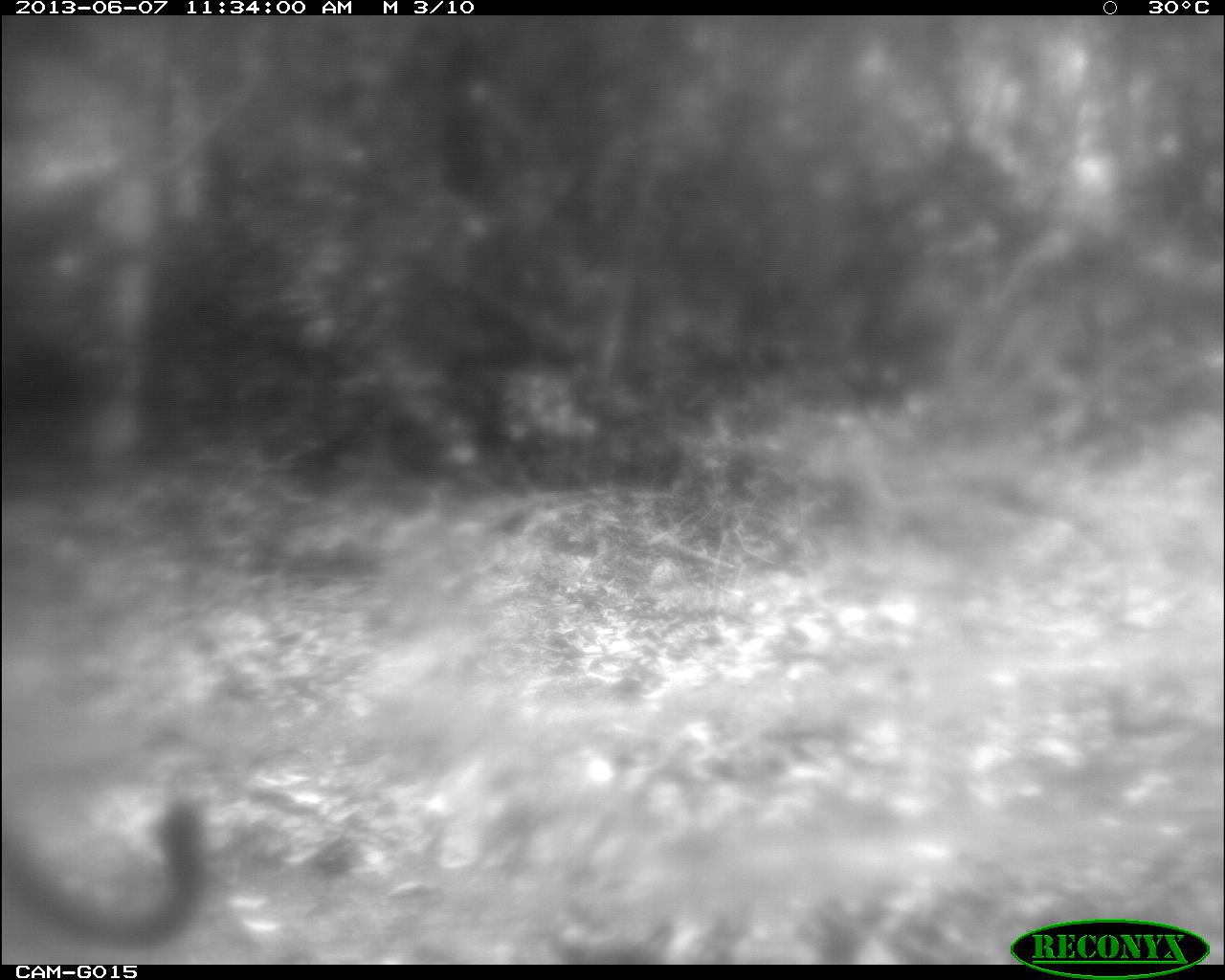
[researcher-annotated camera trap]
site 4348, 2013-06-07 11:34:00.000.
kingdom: Animalia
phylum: Chordata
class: Mammalia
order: Carnivora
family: Felidae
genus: Puma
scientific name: Puma concolor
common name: mountain lion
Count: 1.